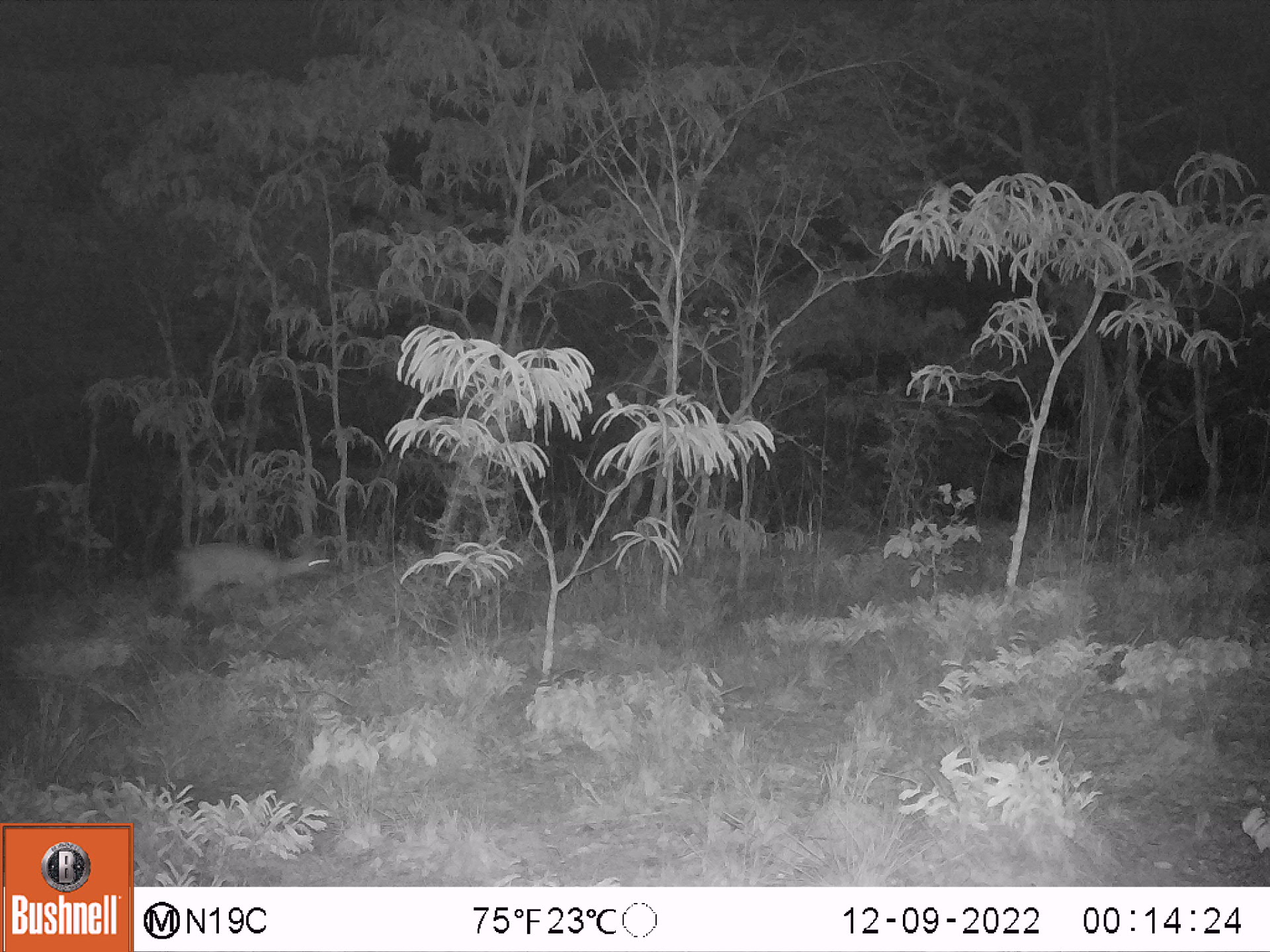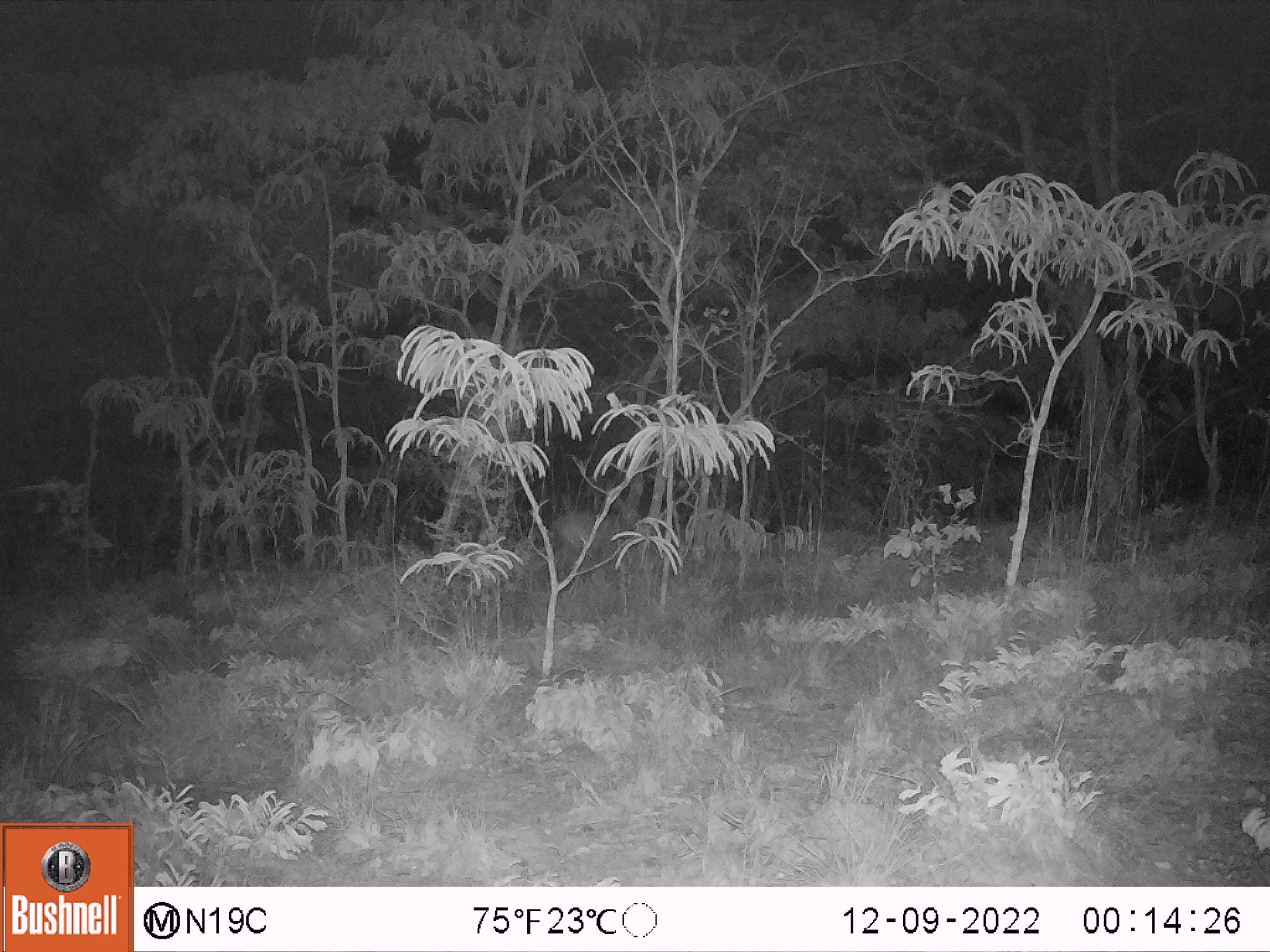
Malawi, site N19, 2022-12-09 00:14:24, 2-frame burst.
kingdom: Animalia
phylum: Chordata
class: Mammalia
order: Artiodactyla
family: Bovidae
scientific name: Antilopinae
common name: small antelope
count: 1